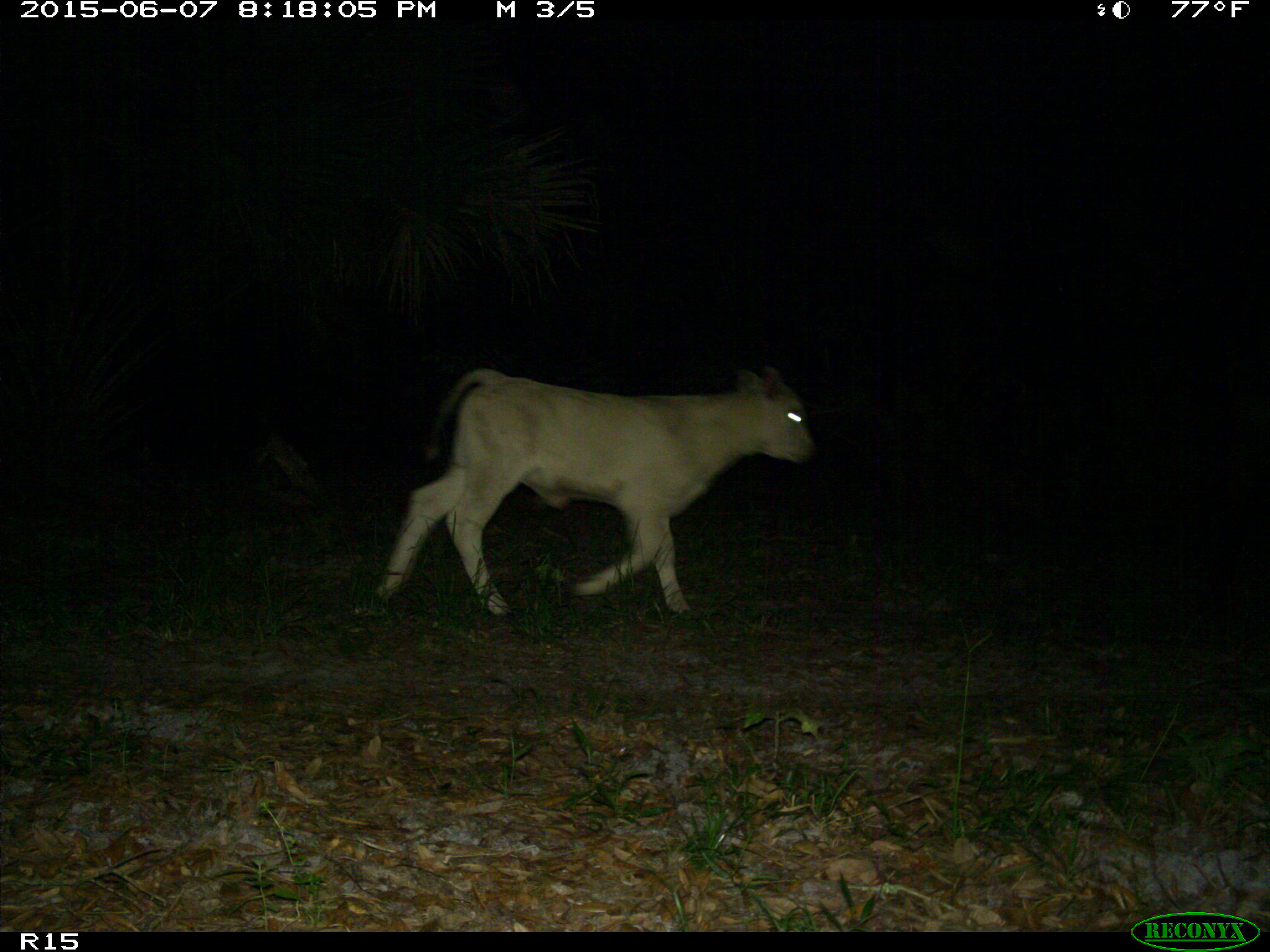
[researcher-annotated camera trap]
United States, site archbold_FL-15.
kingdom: Animalia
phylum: Chordata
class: Mammalia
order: Artiodactyla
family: Bovidae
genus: Bos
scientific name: Bos taurus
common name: domestic cow